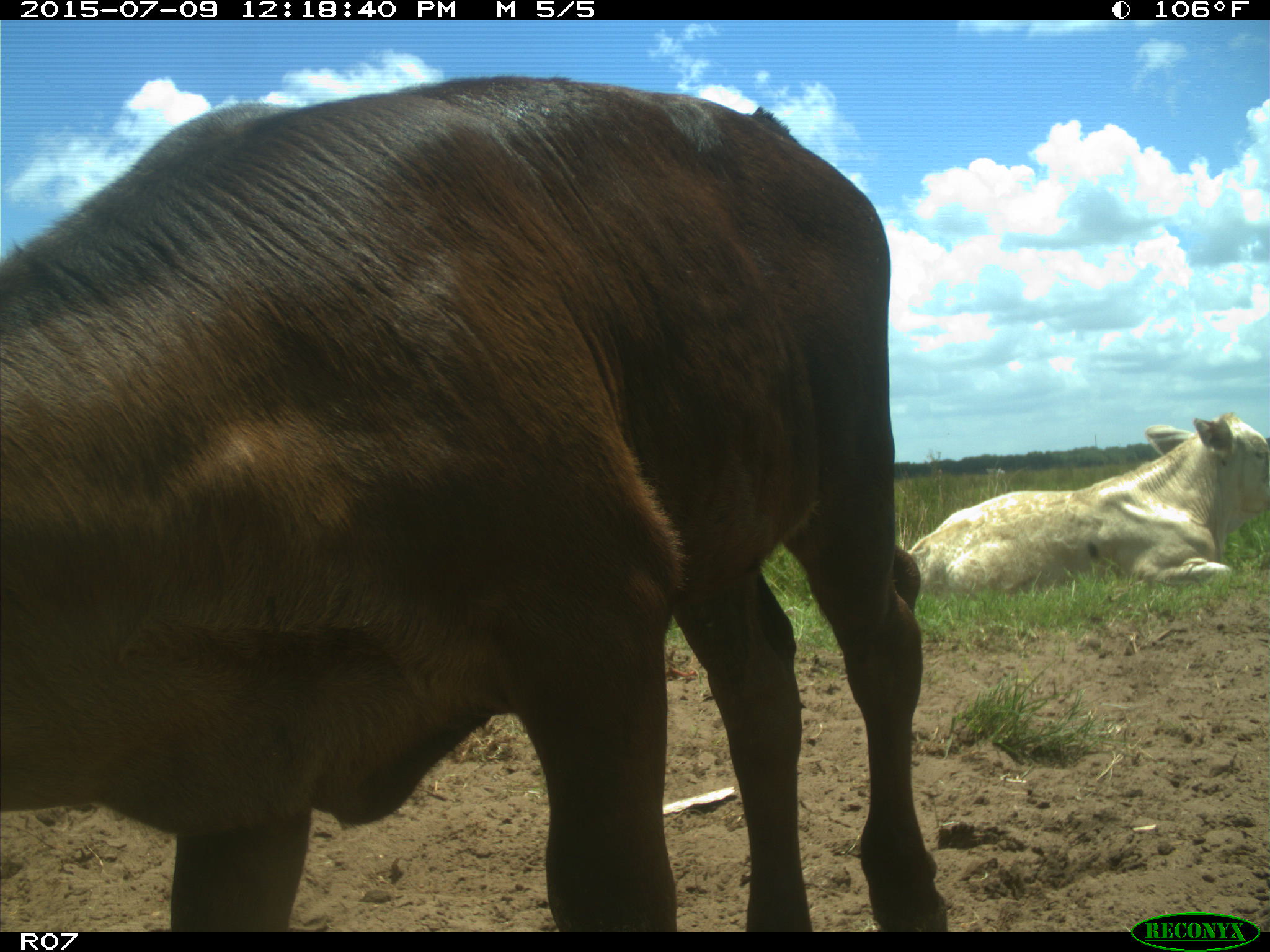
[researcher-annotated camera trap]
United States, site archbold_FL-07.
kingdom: Animalia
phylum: Chordata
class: Mammalia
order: Artiodactyla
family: Bovidae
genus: Bos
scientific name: Bos taurus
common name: domestic cow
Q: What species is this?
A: Bos taurus (domestic cow).